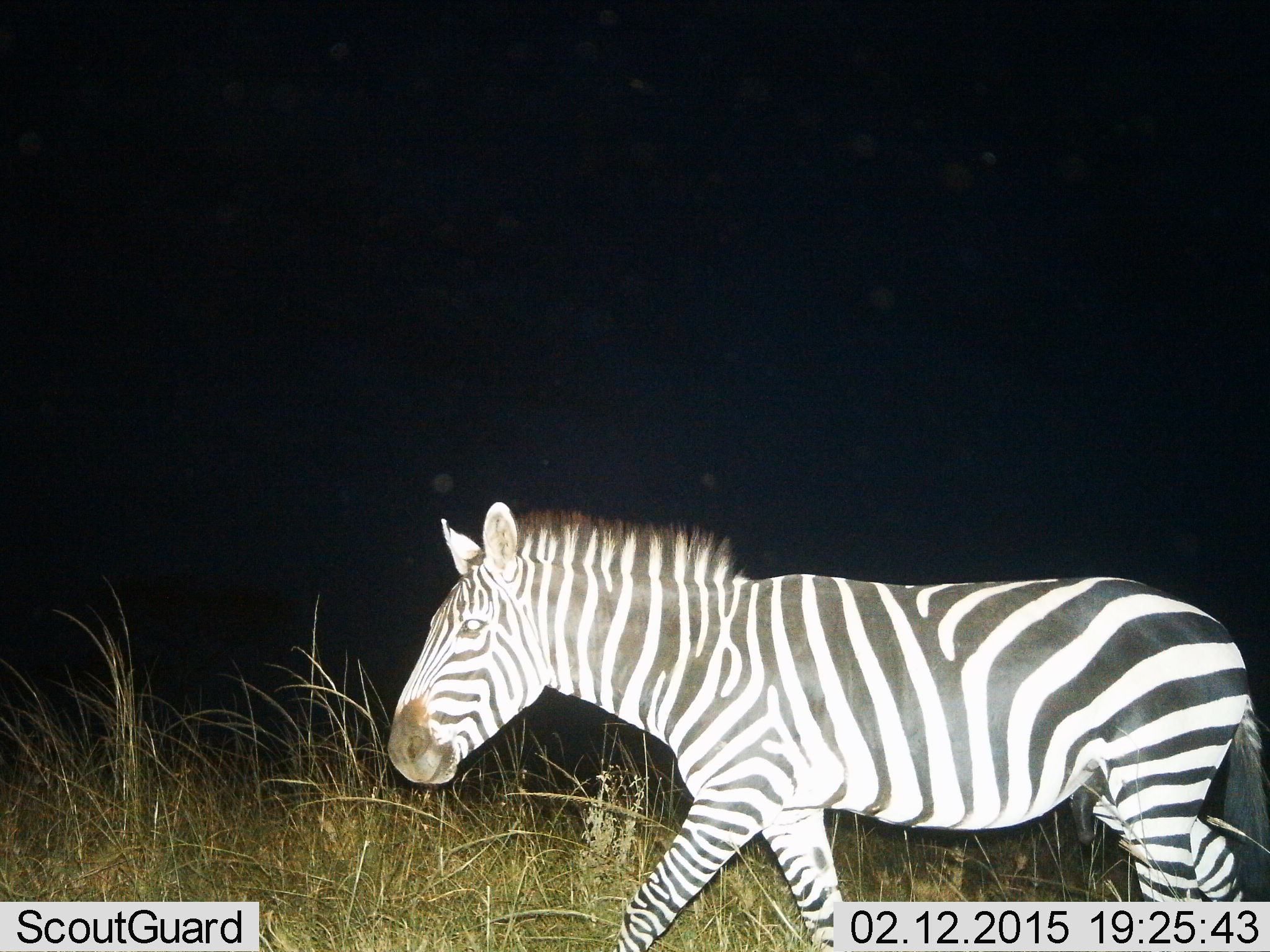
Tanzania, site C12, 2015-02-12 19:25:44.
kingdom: Animalia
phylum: Chordata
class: Mammalia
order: Perissodactyla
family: Equidae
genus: Equus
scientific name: Equus quagga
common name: plains zebra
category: zebra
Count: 1.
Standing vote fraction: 0%.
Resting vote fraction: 0%.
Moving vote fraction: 100%.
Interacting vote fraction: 0%.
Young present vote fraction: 0%.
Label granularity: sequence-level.